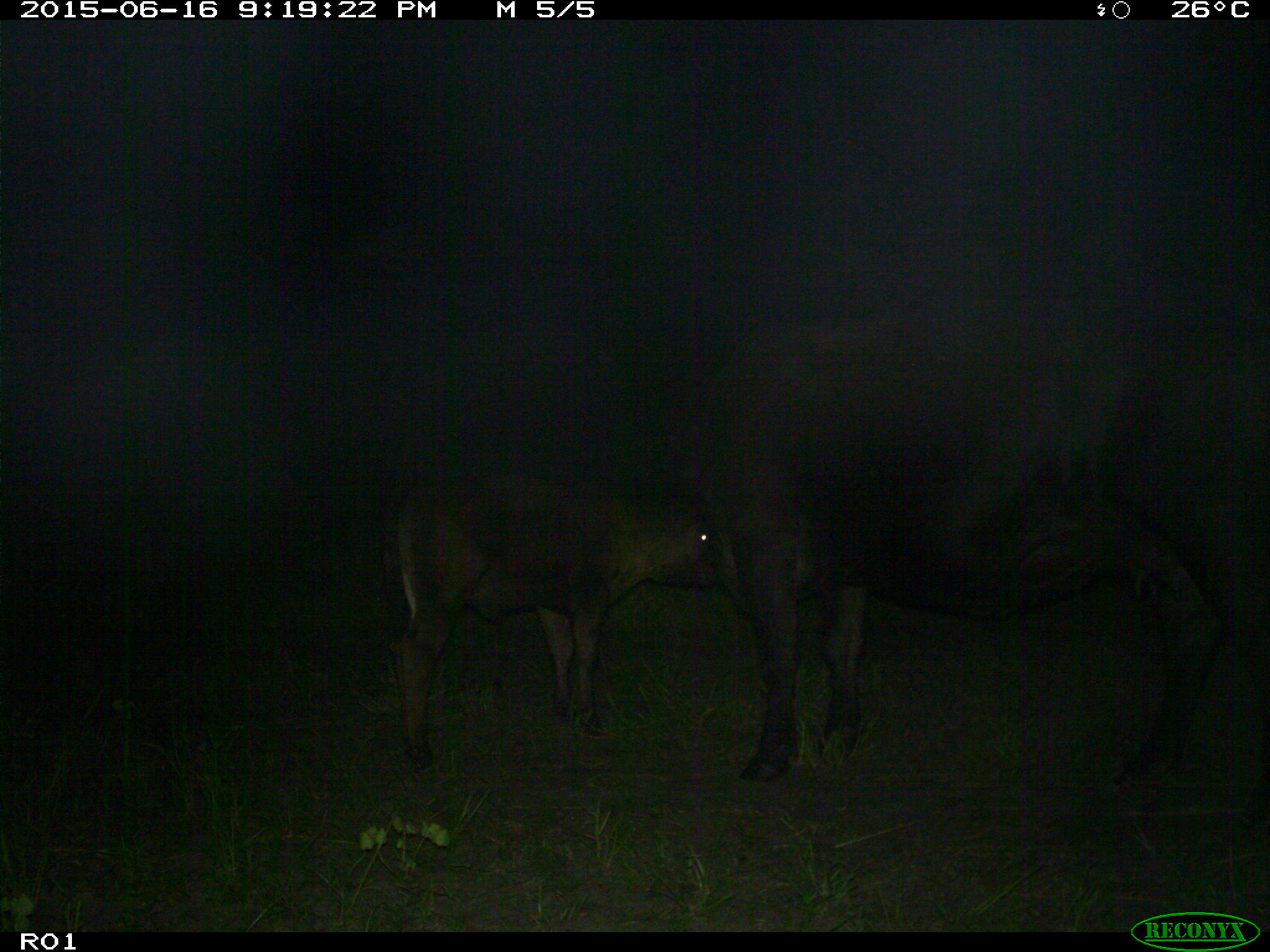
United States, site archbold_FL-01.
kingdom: Animalia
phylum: Chordata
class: Mammalia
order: Artiodactyla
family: Bovidae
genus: Bos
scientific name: Bos taurus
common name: domestic cow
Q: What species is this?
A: Bos taurus (domestic cow).